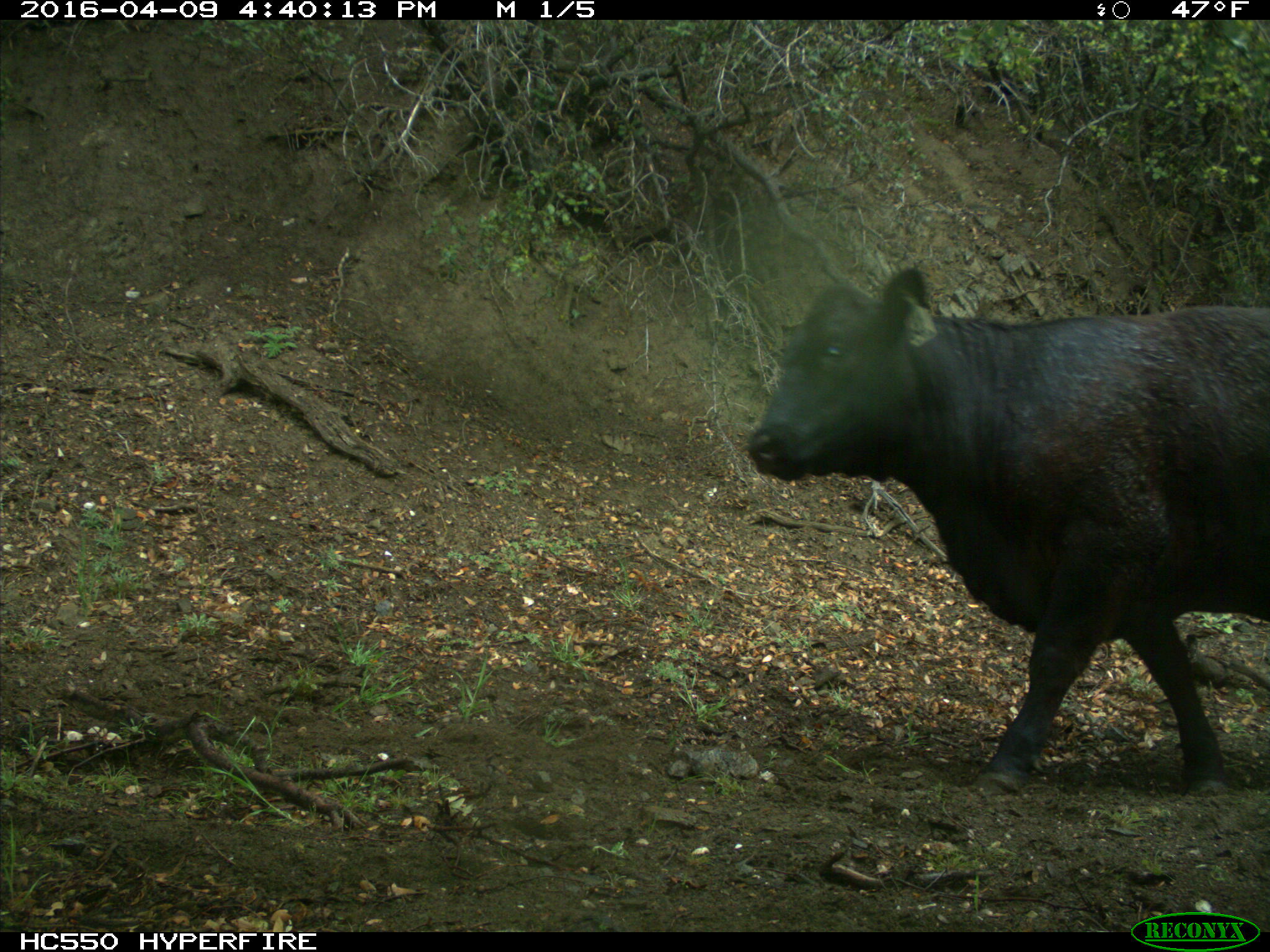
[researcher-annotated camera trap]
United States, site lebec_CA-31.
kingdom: Animalia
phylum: Chordata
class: Mammalia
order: Artiodactyla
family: Bovidae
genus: Bos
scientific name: Bos taurus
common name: domestic cow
Bos taurus (domestic cow).